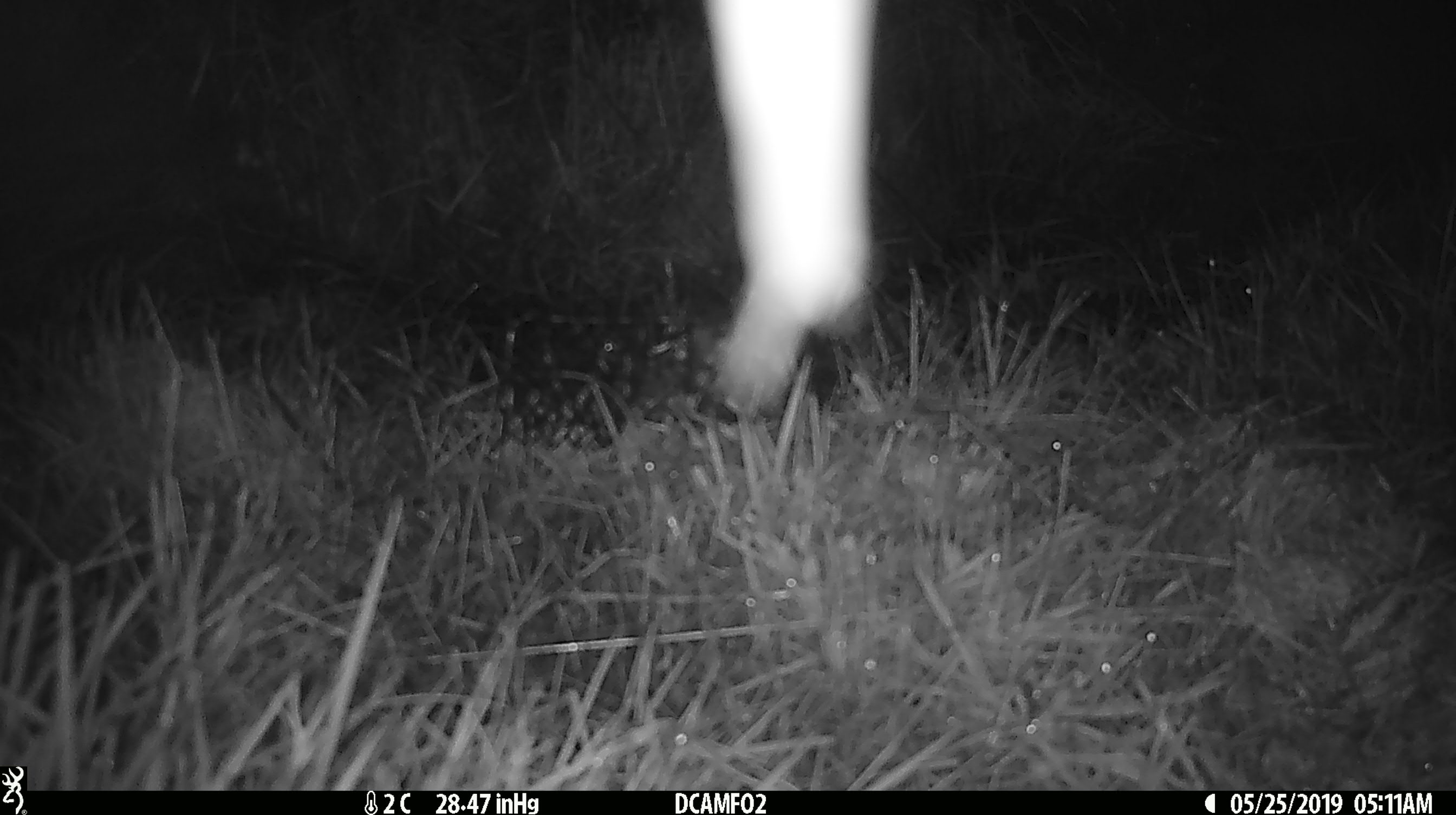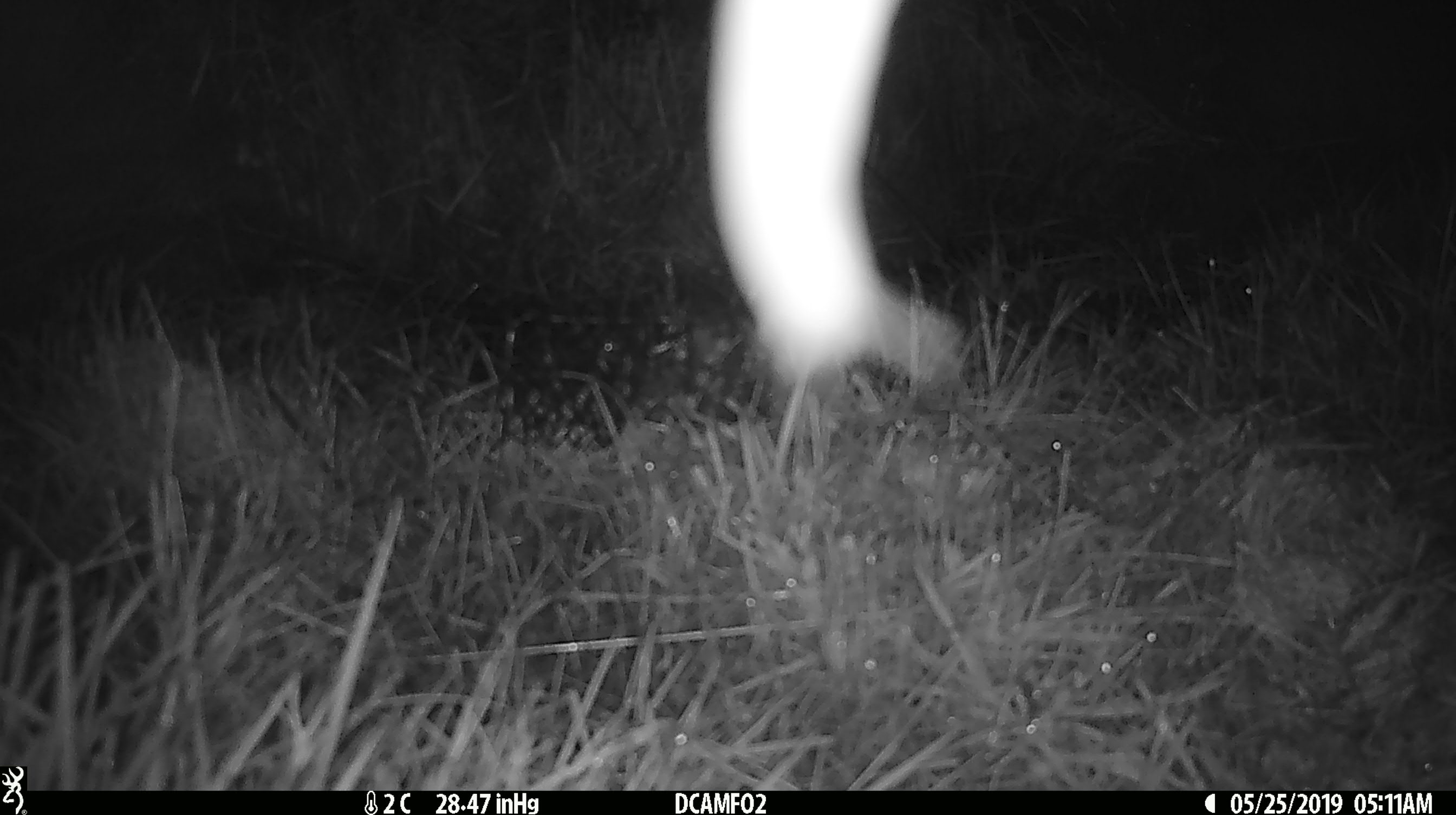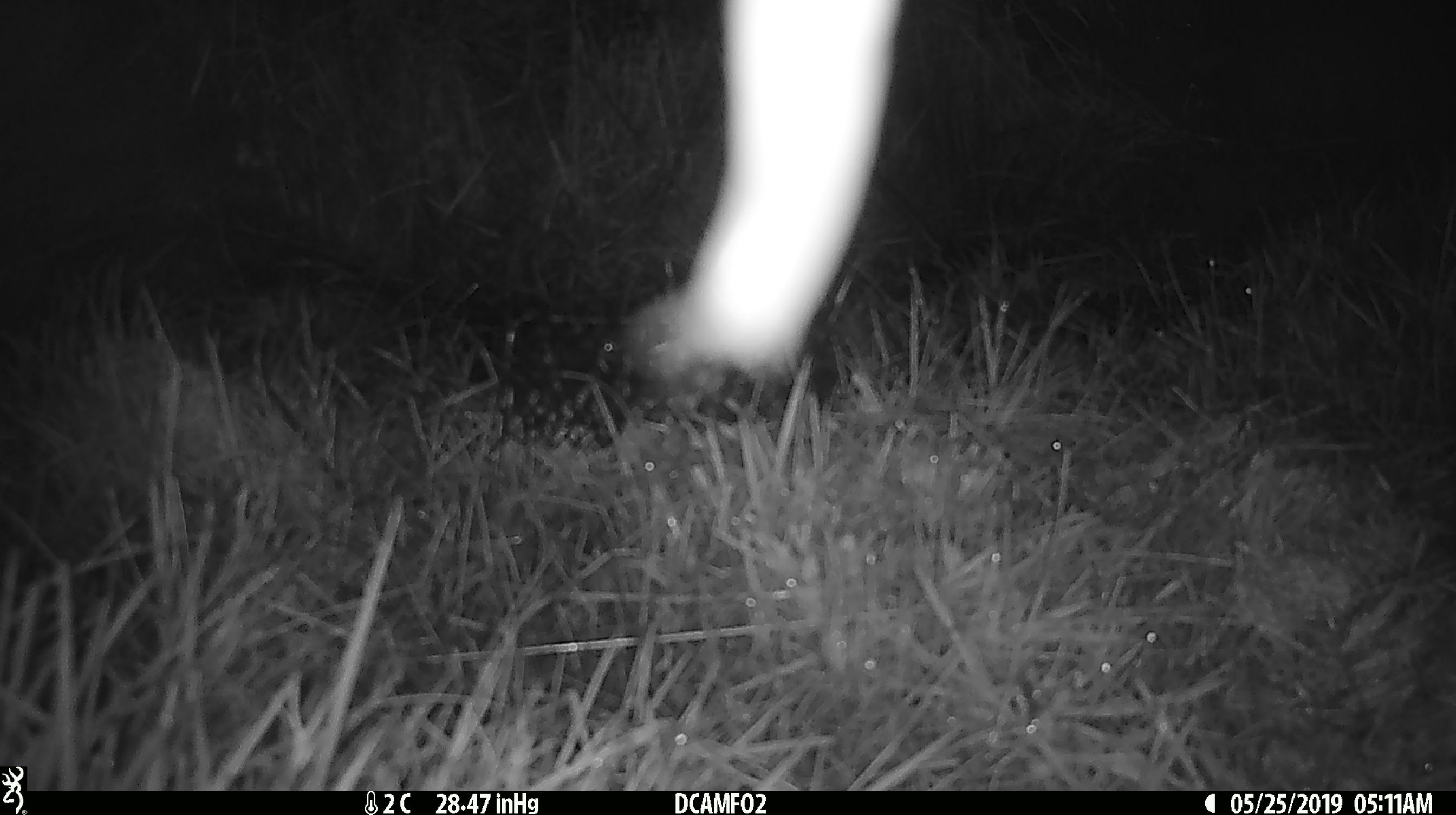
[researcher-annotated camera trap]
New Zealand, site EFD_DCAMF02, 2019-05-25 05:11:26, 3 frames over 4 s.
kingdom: Animalia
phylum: Arthropoda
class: Insecta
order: Lepidoptera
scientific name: Lepidoptera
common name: moth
Moth (Lepidoptera).